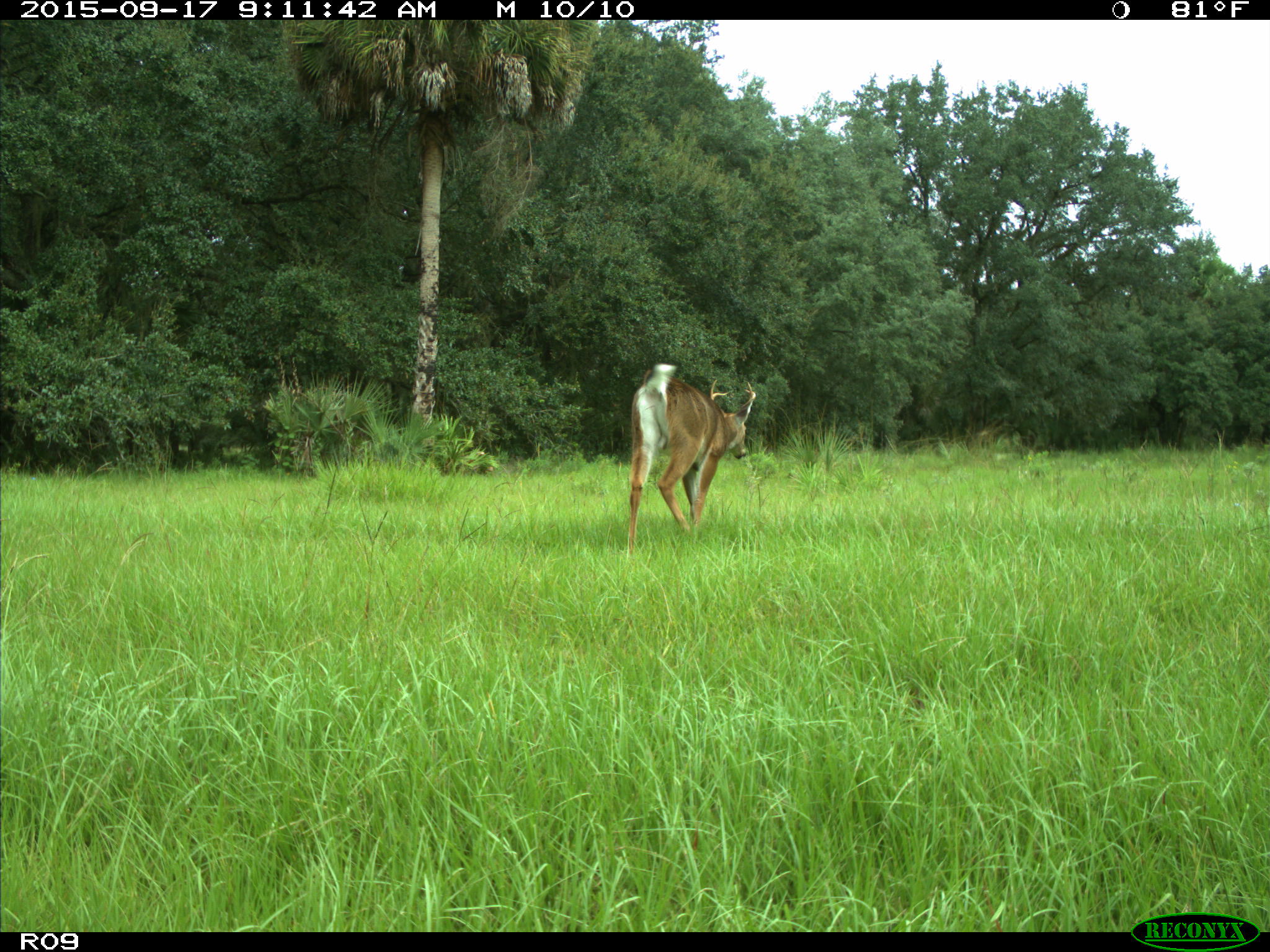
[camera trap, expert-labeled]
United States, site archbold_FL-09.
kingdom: Animalia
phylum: Chordata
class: Mammalia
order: Artiodactyla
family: Cervidae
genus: Odocoileus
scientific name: Odocoileus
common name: deer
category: unidentified deer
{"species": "unidentified deer (deer) (Odocoileus)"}